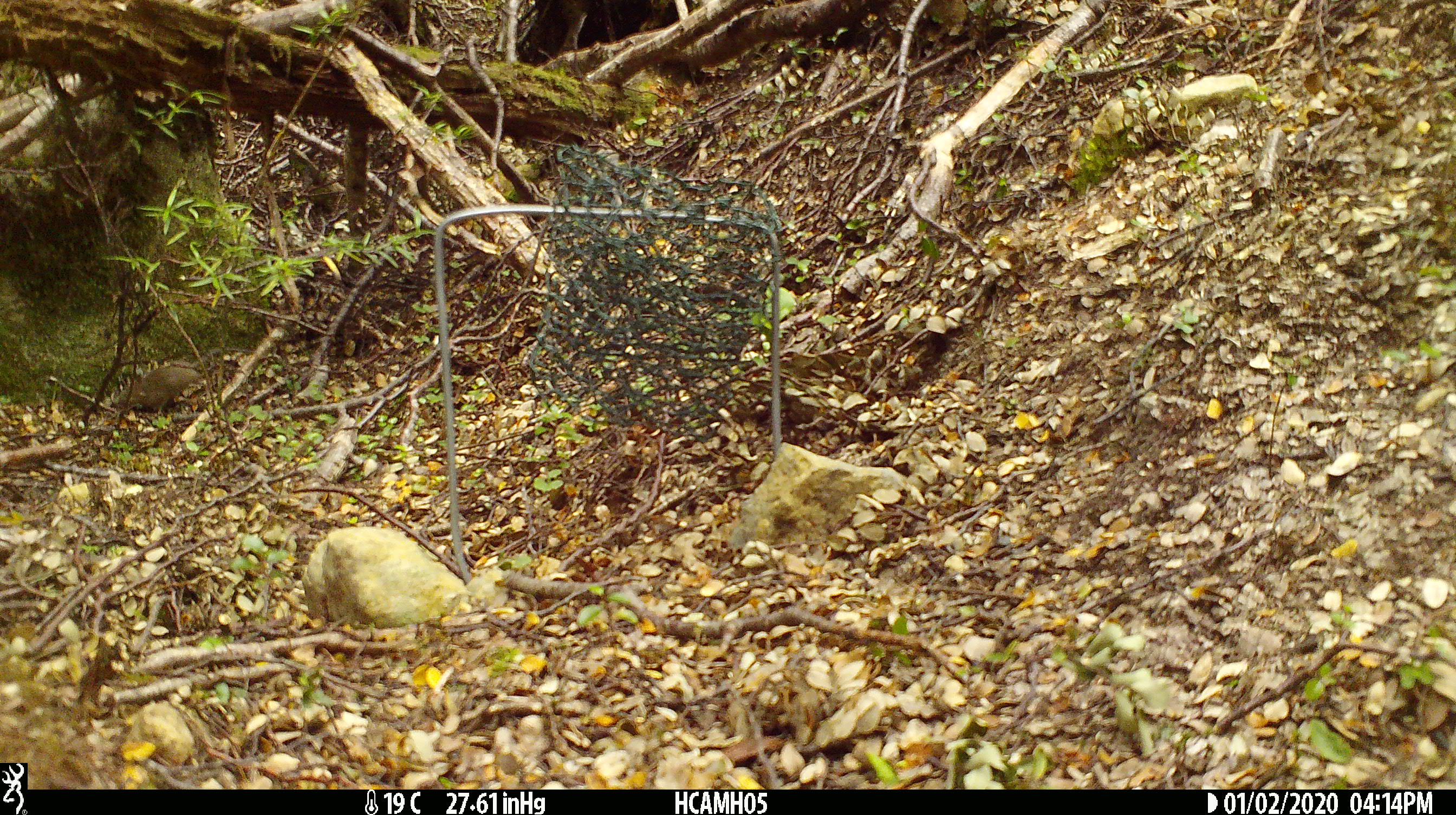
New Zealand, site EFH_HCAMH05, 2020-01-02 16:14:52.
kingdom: Animalia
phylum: Chordata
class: Mammalia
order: Rodentia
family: Muridae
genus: Mus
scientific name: Mus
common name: mouse